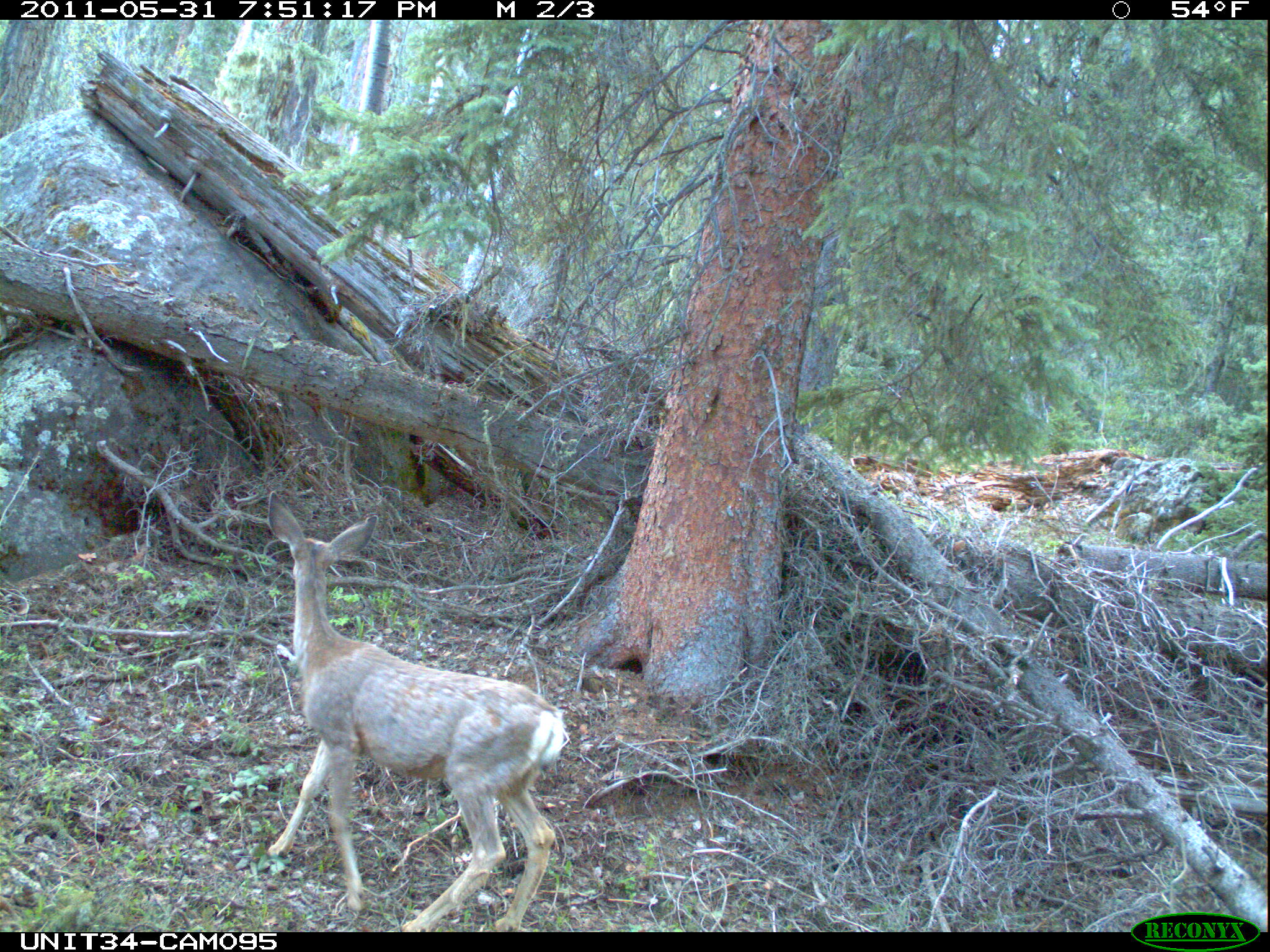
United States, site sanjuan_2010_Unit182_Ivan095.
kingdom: Animalia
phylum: Chordata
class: Mammalia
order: Artiodactyla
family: Cervidae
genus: Odocoileus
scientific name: Odocoileus hemionus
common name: mule deer